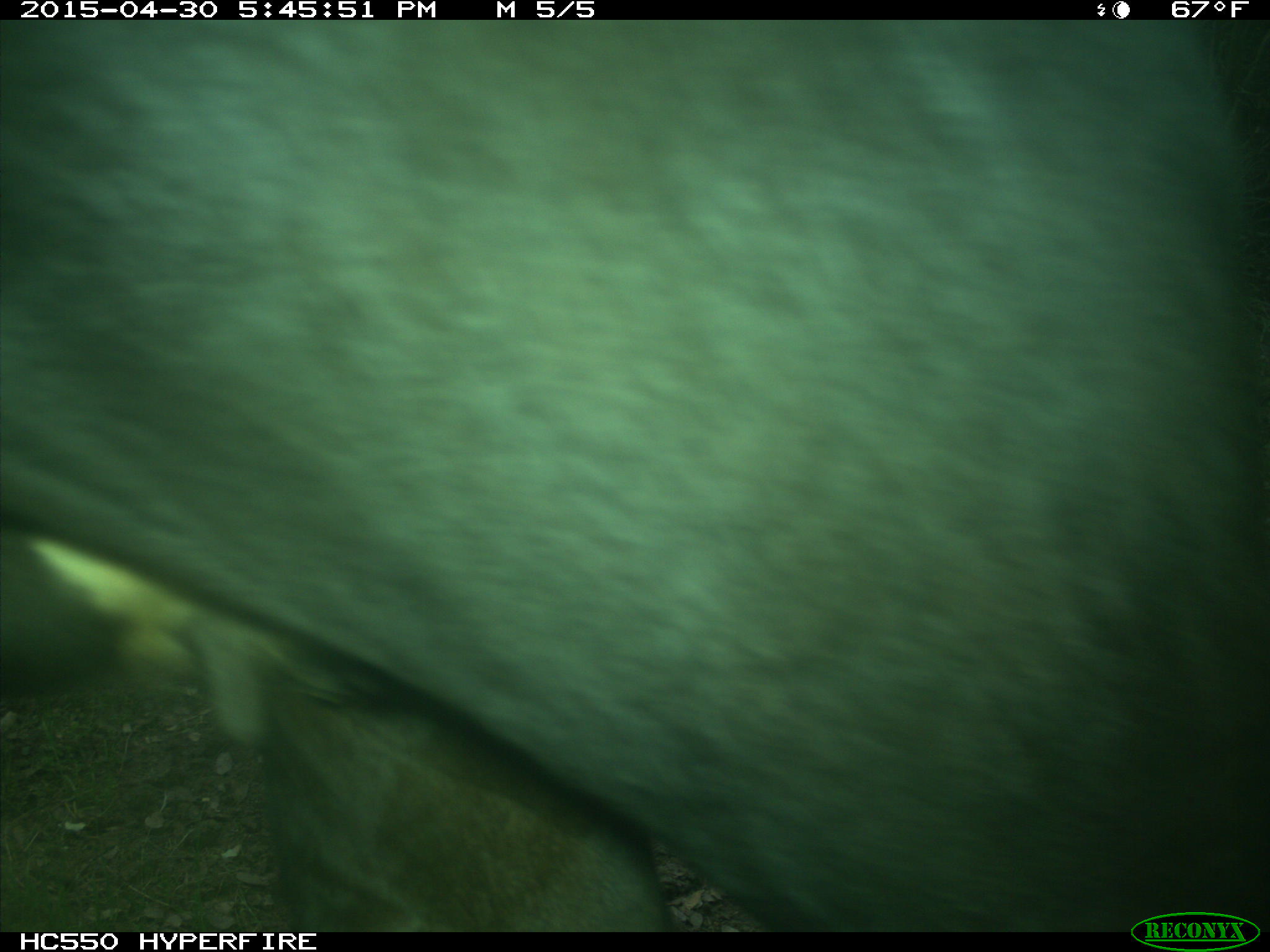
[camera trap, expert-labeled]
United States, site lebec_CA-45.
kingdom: Animalia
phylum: Chordata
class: Mammalia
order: Artiodactyla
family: Bovidae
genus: Bos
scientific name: Bos taurus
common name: domestic cow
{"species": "Bos taurus (domestic cow)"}